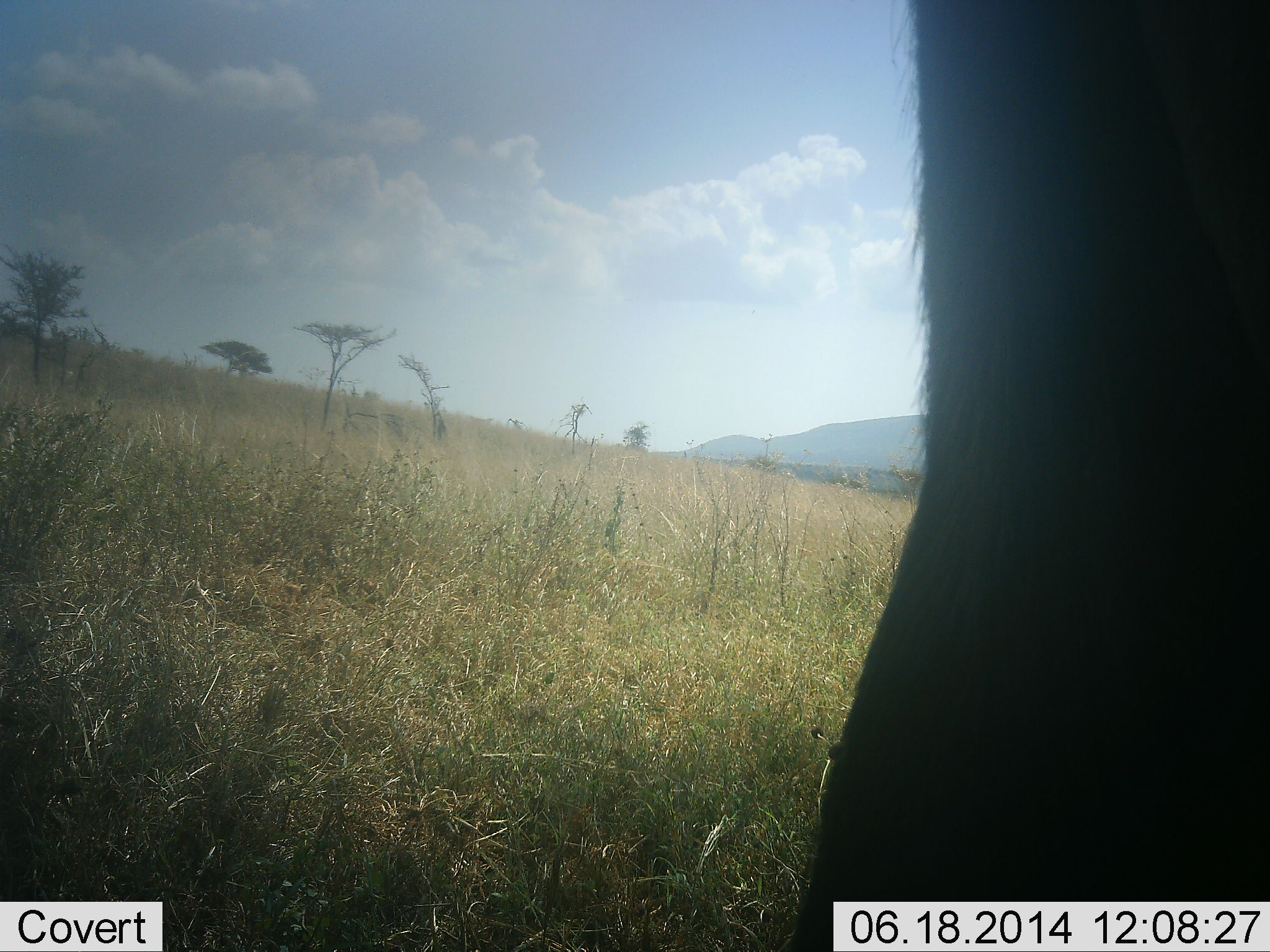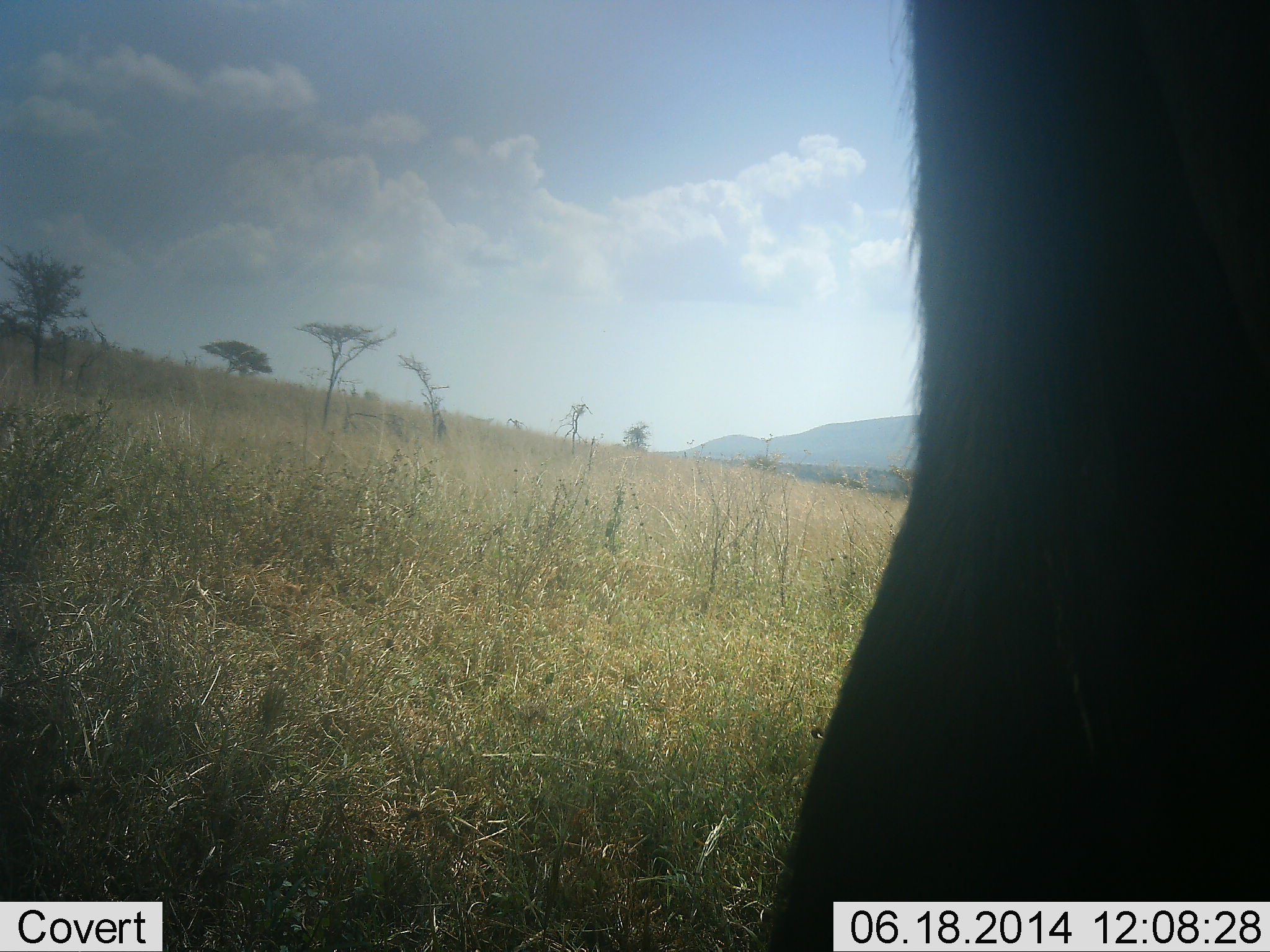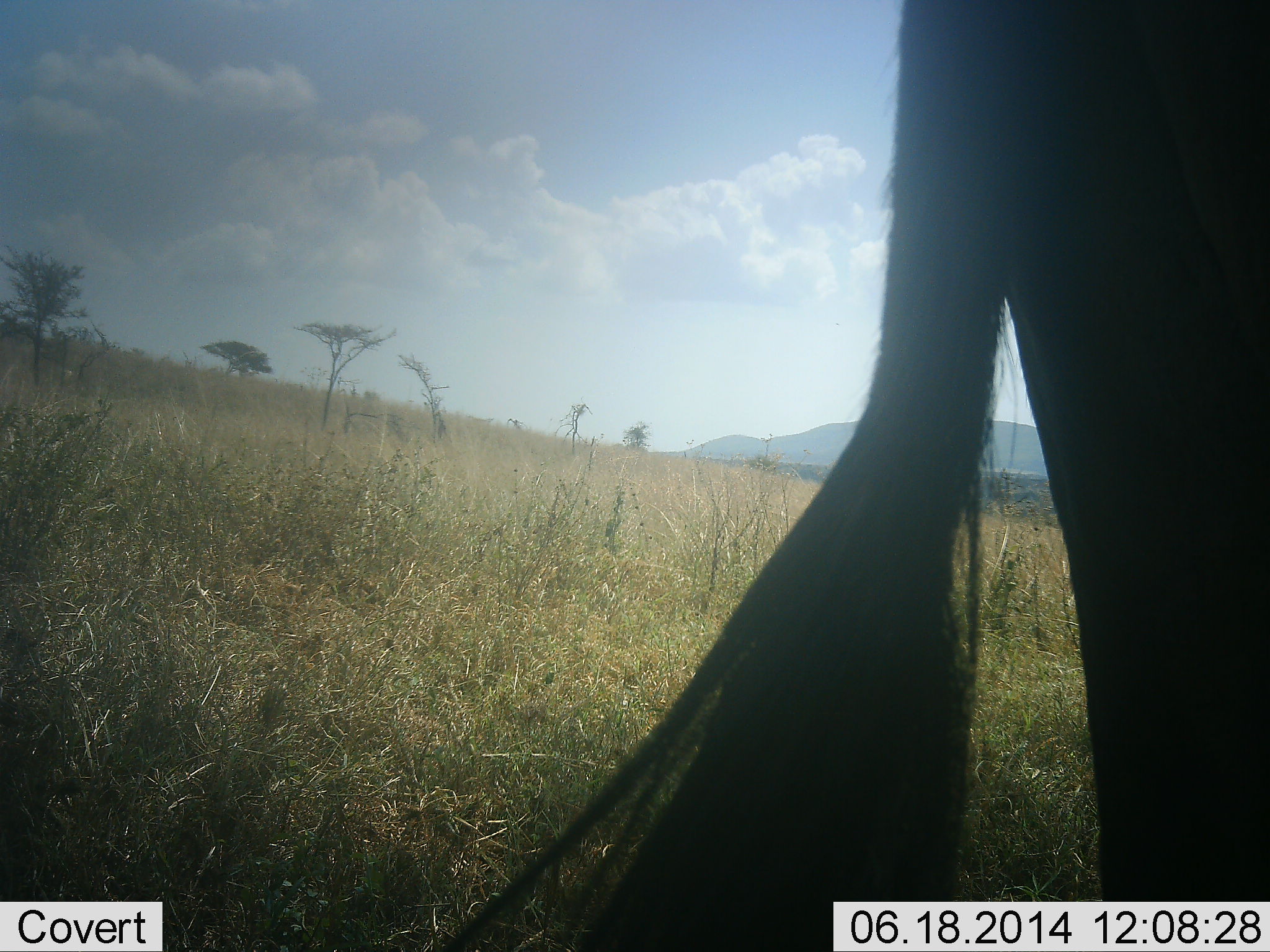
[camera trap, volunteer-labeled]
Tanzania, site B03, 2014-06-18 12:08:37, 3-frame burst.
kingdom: Animalia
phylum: Chordata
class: Mammalia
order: Artiodactyla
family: Bovidae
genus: Connochaetes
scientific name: Connochaetes taurinus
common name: blue wildebeest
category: wildebeest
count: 1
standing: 100%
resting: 0%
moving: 0%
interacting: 0%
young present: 0%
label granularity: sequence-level